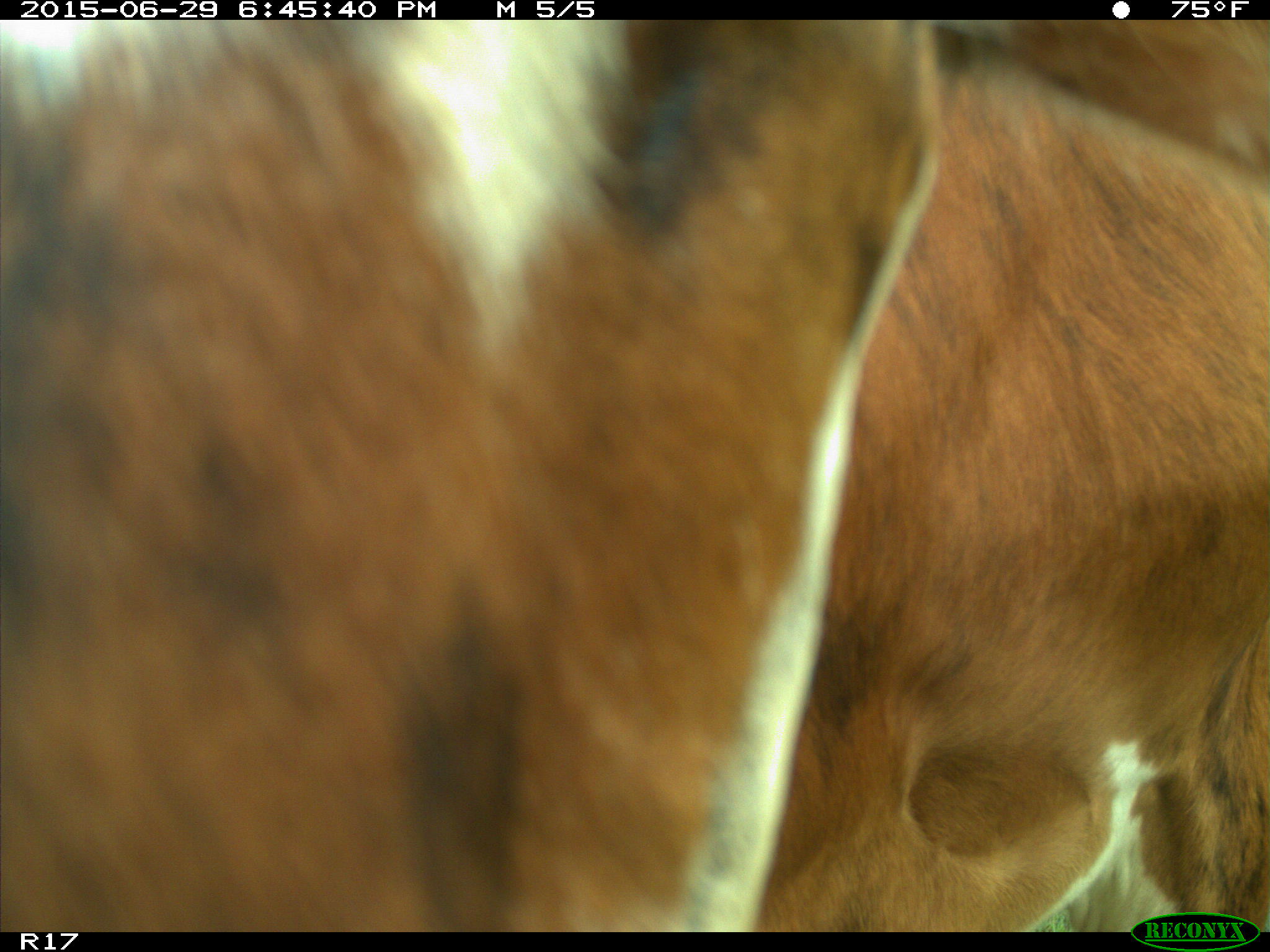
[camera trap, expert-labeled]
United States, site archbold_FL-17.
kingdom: Animalia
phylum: Chordata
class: Mammalia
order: Artiodactyla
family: Bovidae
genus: Bos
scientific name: Bos taurus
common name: domestic cow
Bos taurus (domestic cow).